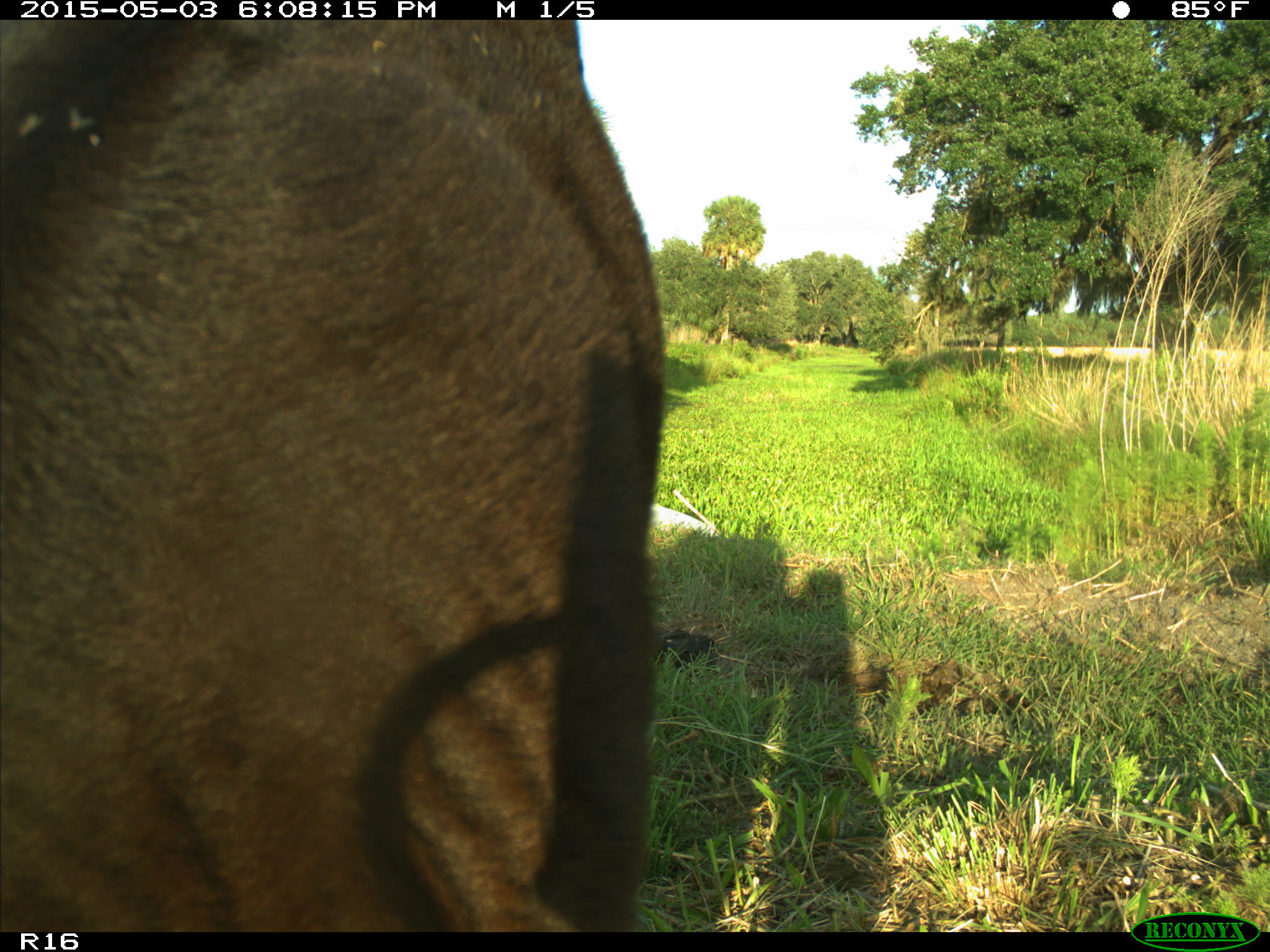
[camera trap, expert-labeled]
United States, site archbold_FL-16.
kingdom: Animalia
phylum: Chordata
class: Mammalia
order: Artiodactyla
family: Bovidae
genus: Bos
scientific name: Bos taurus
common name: domestic cow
Bos taurus (domestic cow).